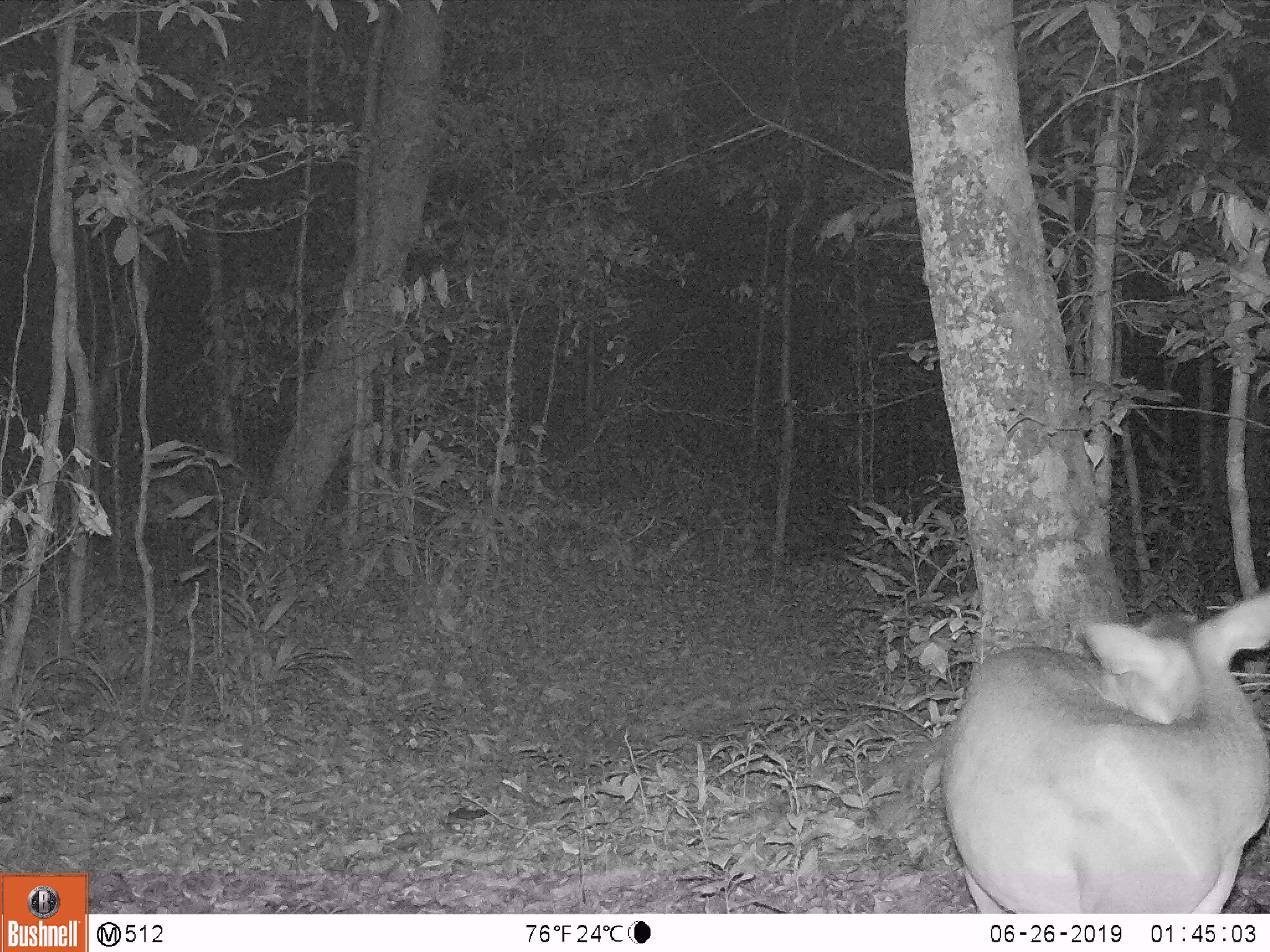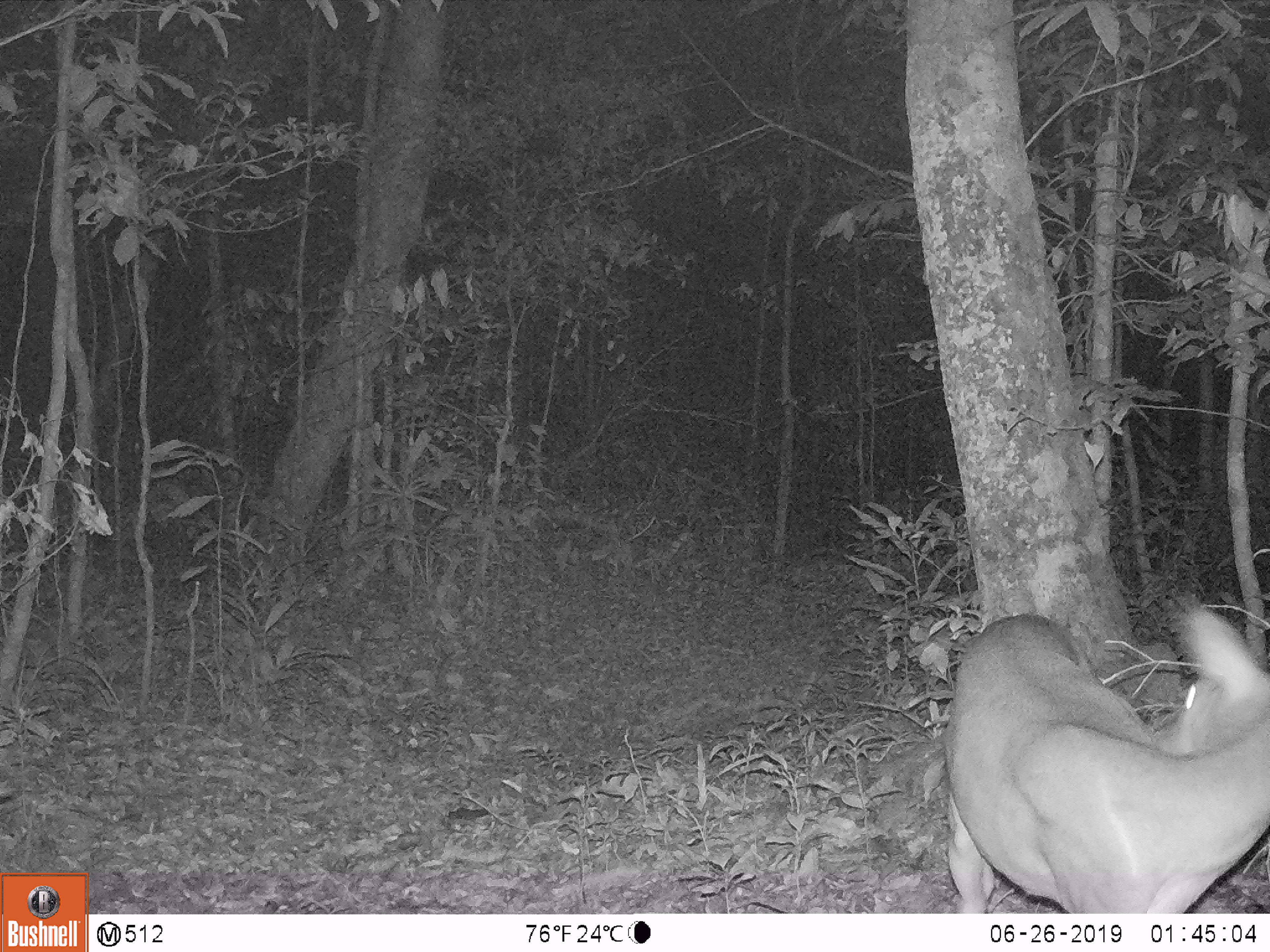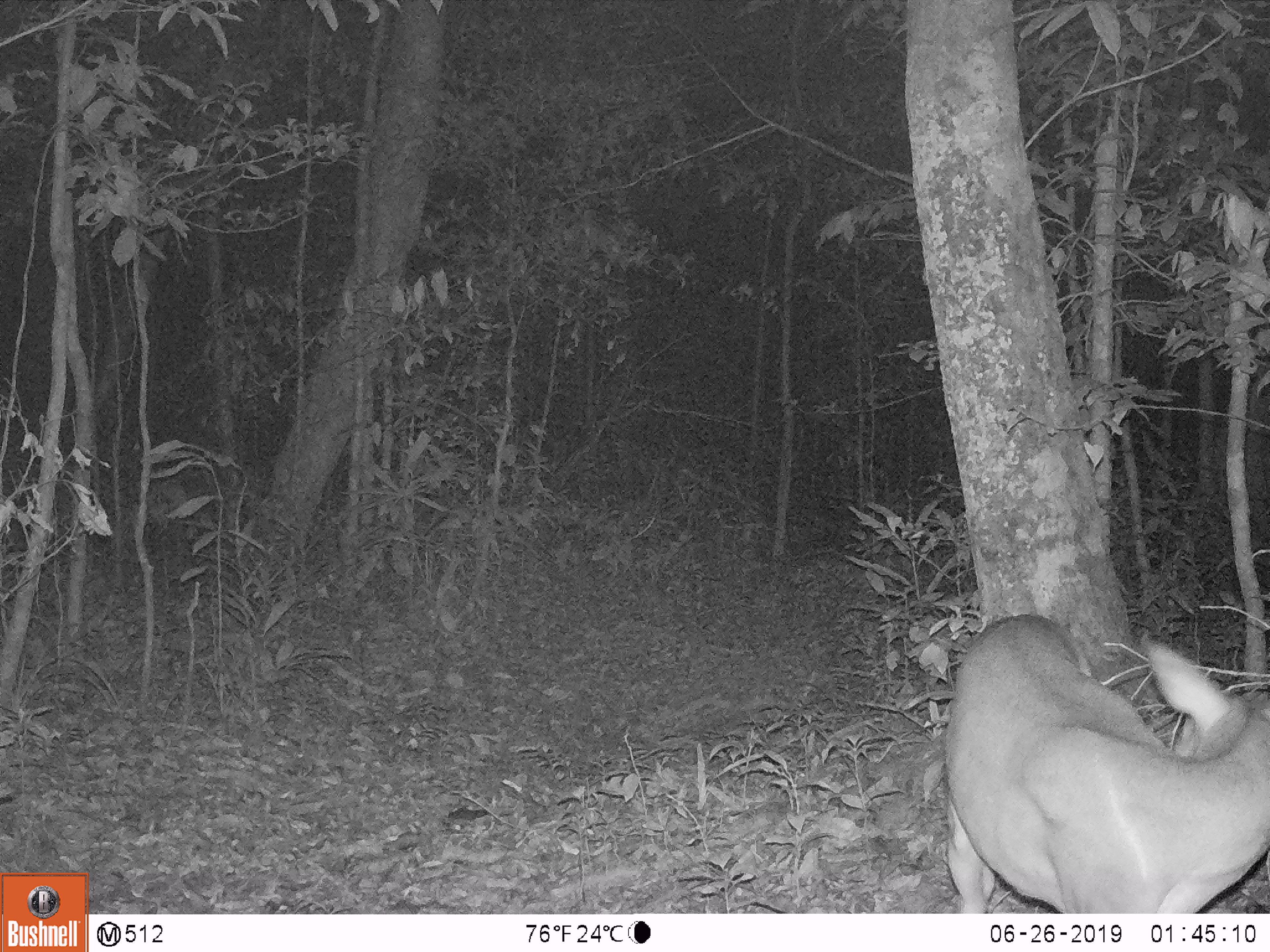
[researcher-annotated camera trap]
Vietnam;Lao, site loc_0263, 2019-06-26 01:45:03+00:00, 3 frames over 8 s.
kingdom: Animalia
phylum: Chordata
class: Mammalia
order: Artiodactyla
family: Cervidae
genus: Muntiacus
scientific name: Muntiacus vuquangensis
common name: large-antlered muntjac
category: large antlered muntjac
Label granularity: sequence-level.